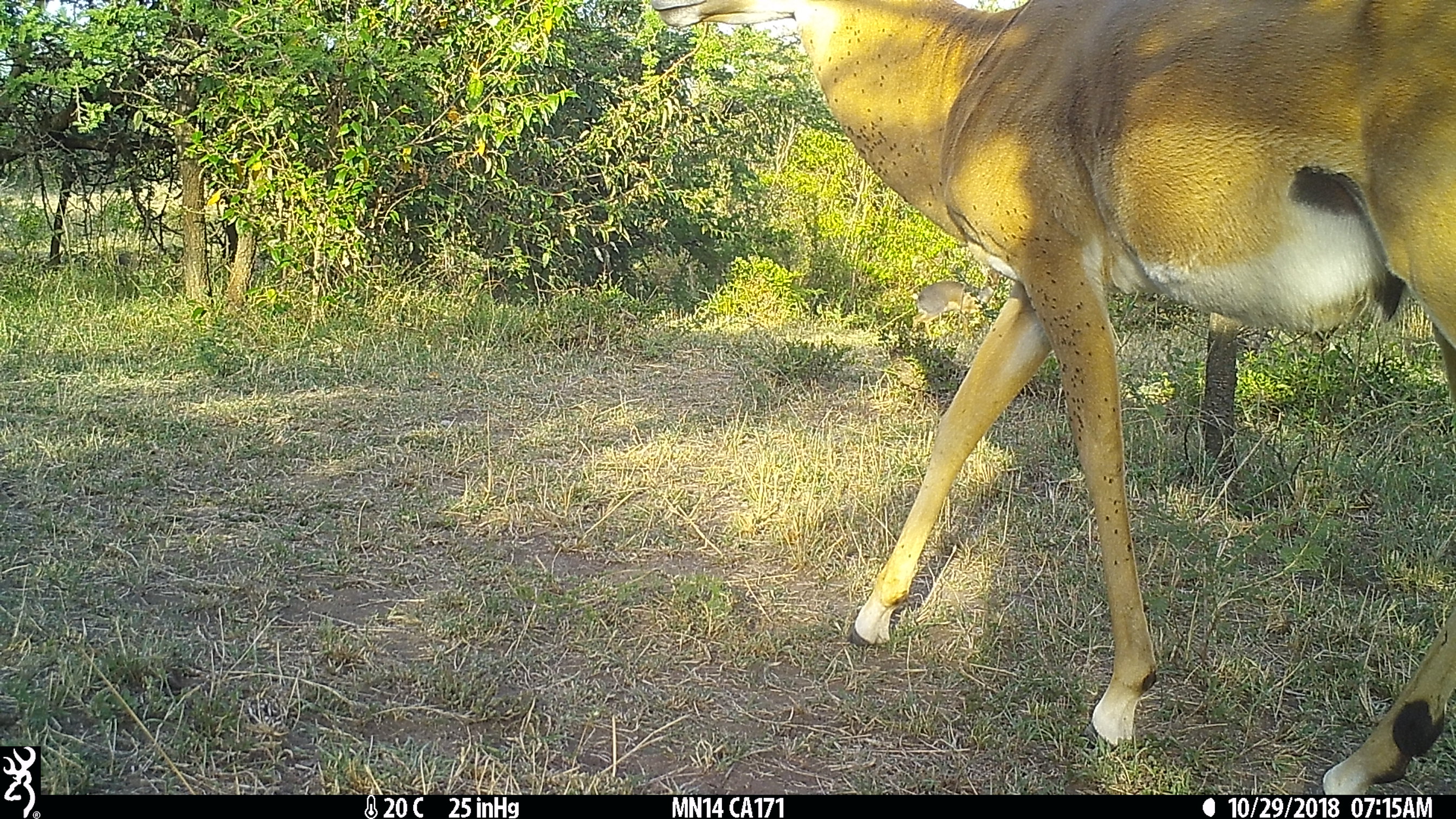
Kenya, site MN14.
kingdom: Animalia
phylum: Chordata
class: Mammalia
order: Artiodactyla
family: Bovidae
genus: Aepyceros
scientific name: Aepyceros melampus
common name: impala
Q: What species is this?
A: Impala (Aepyceros melampus).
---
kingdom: Animalia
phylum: Chordata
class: Mammalia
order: Artiodactyla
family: Bovidae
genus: Madoqua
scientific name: Madoqua kirkii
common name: kirk's dik-dik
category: dikdik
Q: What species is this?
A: Dikdik (kirk's dik-dik) (Madoqua kirkii).